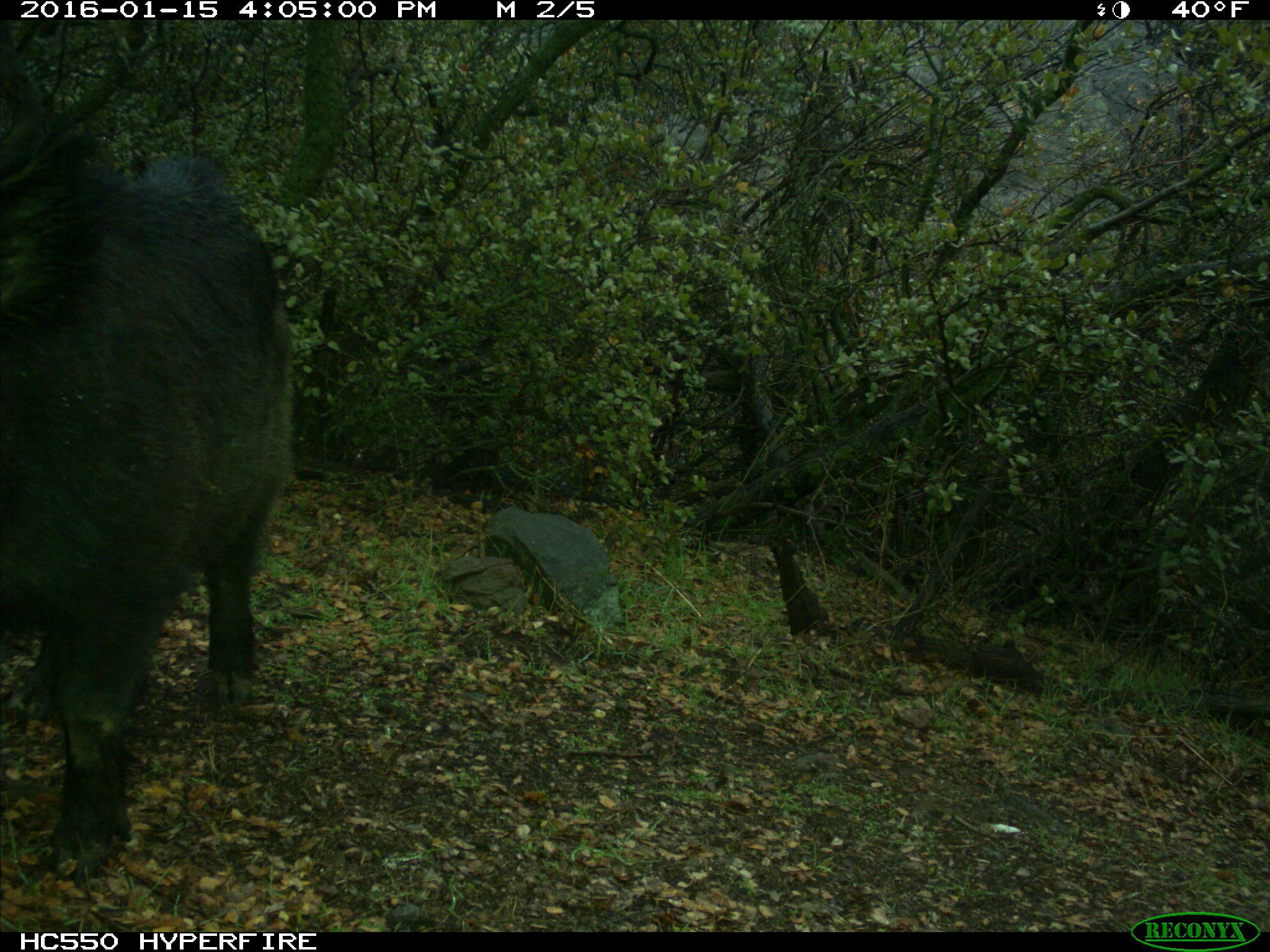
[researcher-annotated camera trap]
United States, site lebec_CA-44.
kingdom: Animalia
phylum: Chordata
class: Mammalia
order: Artiodactyla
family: Suidae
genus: Sus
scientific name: Sus scrofa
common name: wild boar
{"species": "Sus scrofa (wild boar)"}